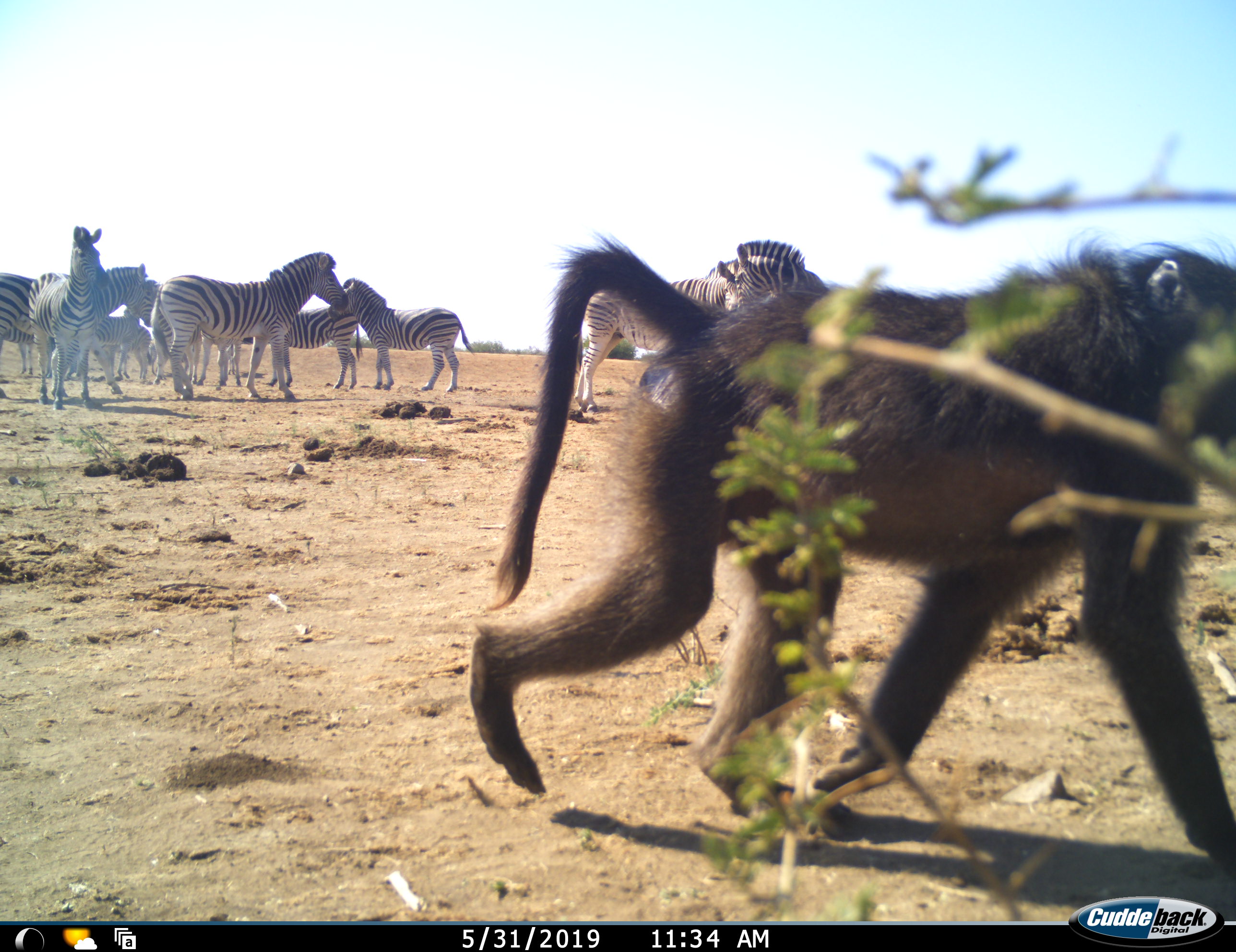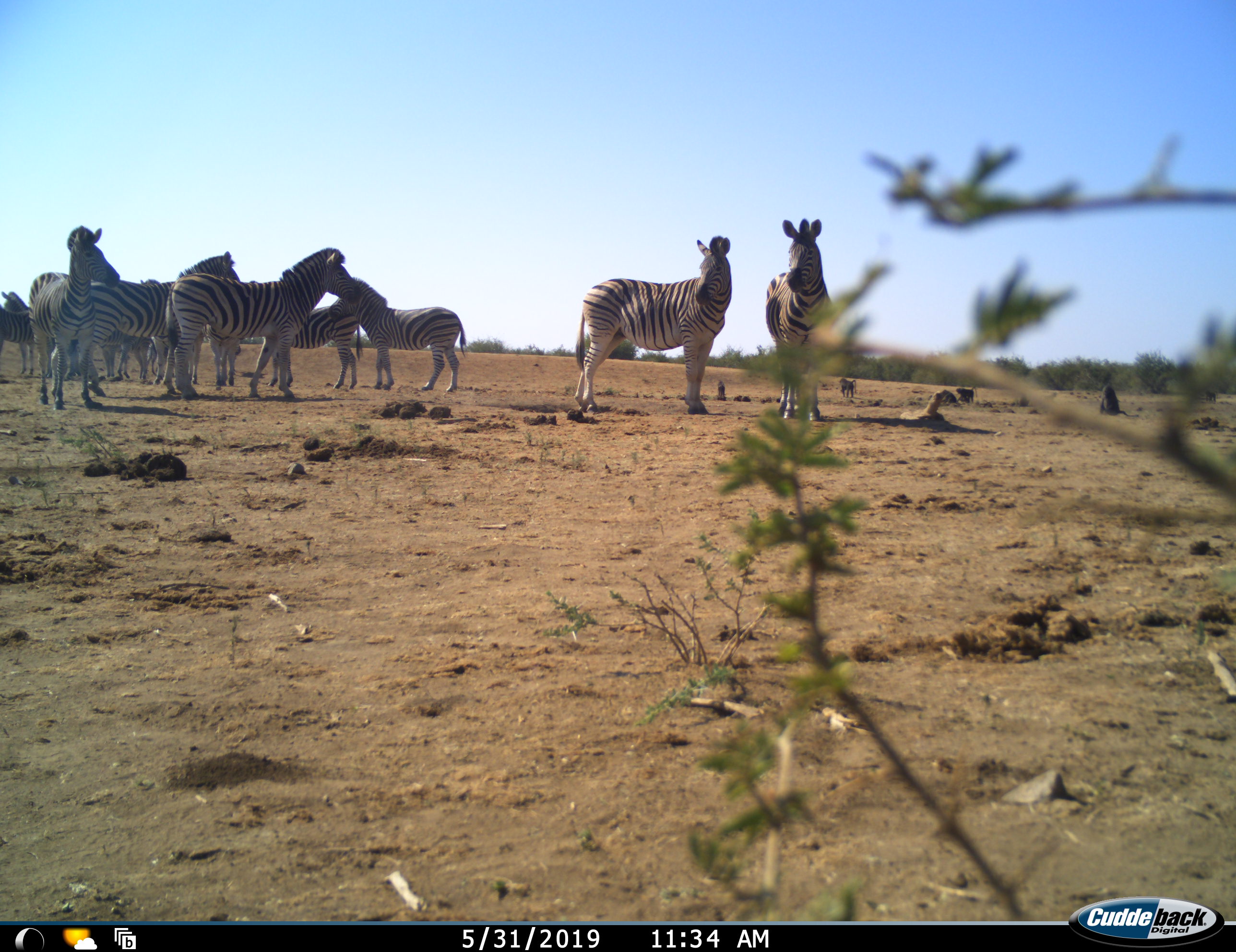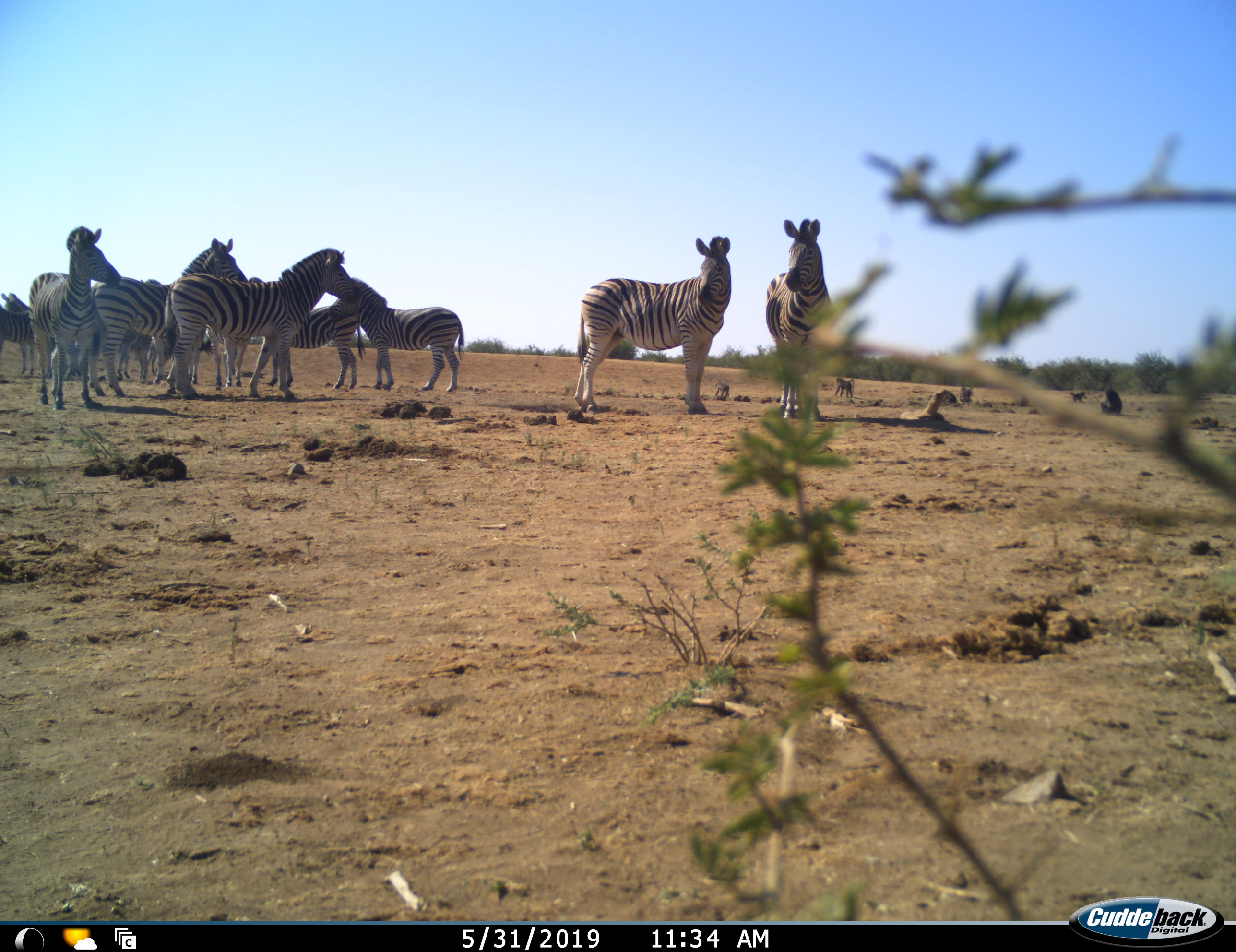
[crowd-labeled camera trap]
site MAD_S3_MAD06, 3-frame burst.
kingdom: Animalia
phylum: Chordata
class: Mammalia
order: Primates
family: Cercopithecidae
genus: Papio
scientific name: Papio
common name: baboon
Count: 1.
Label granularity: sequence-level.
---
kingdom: Animalia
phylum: Chordata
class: Mammalia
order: Perissodactyla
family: Equidae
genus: Equus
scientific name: Equus quagga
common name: plains zebra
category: zebraplains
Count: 11-50.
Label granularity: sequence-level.